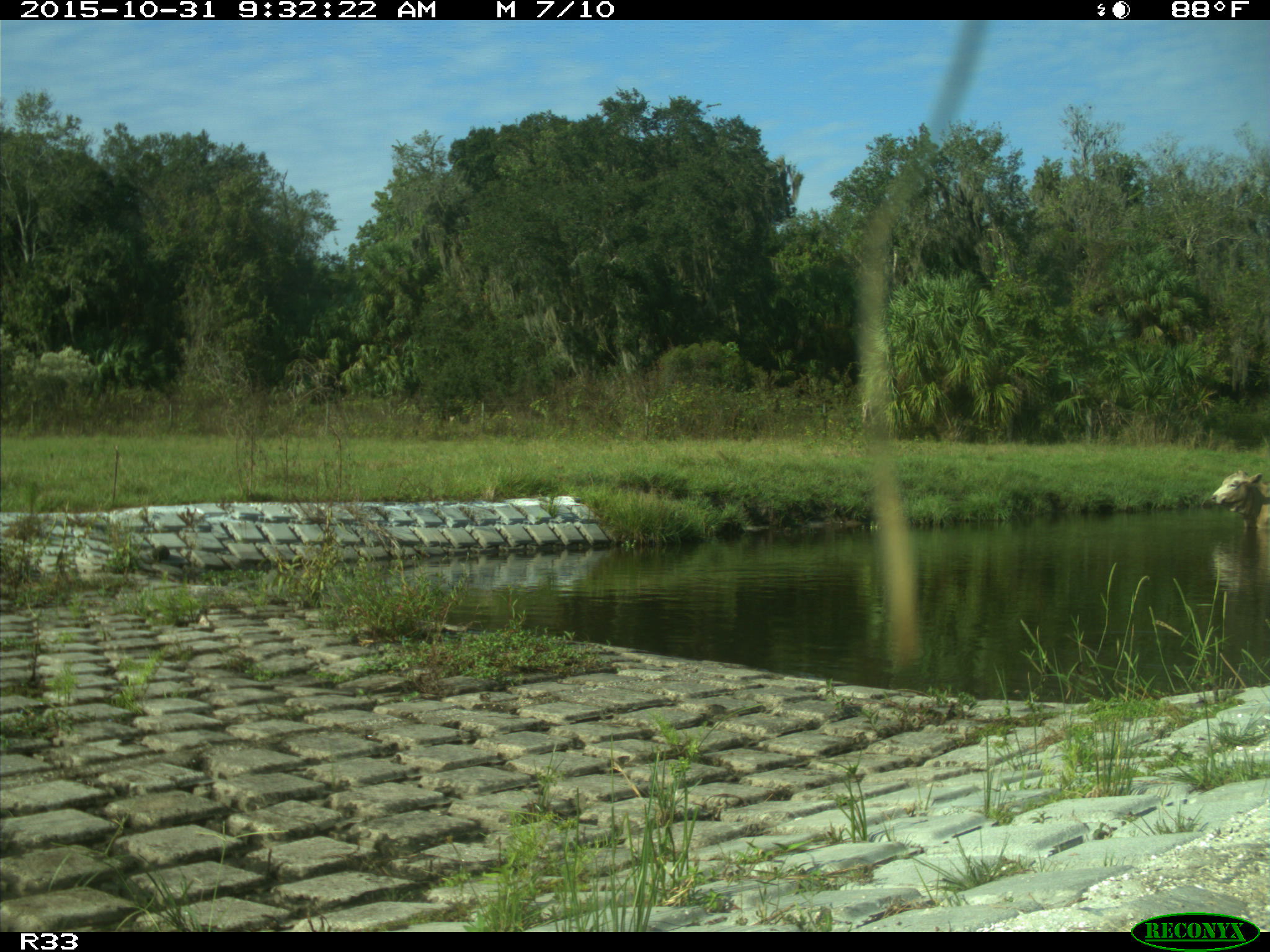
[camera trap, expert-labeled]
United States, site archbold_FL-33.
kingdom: Animalia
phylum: Chordata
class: Mammalia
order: Artiodactyla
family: Bovidae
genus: Bos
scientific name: Bos taurus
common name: domestic cow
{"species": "Bos taurus (domestic cow)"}